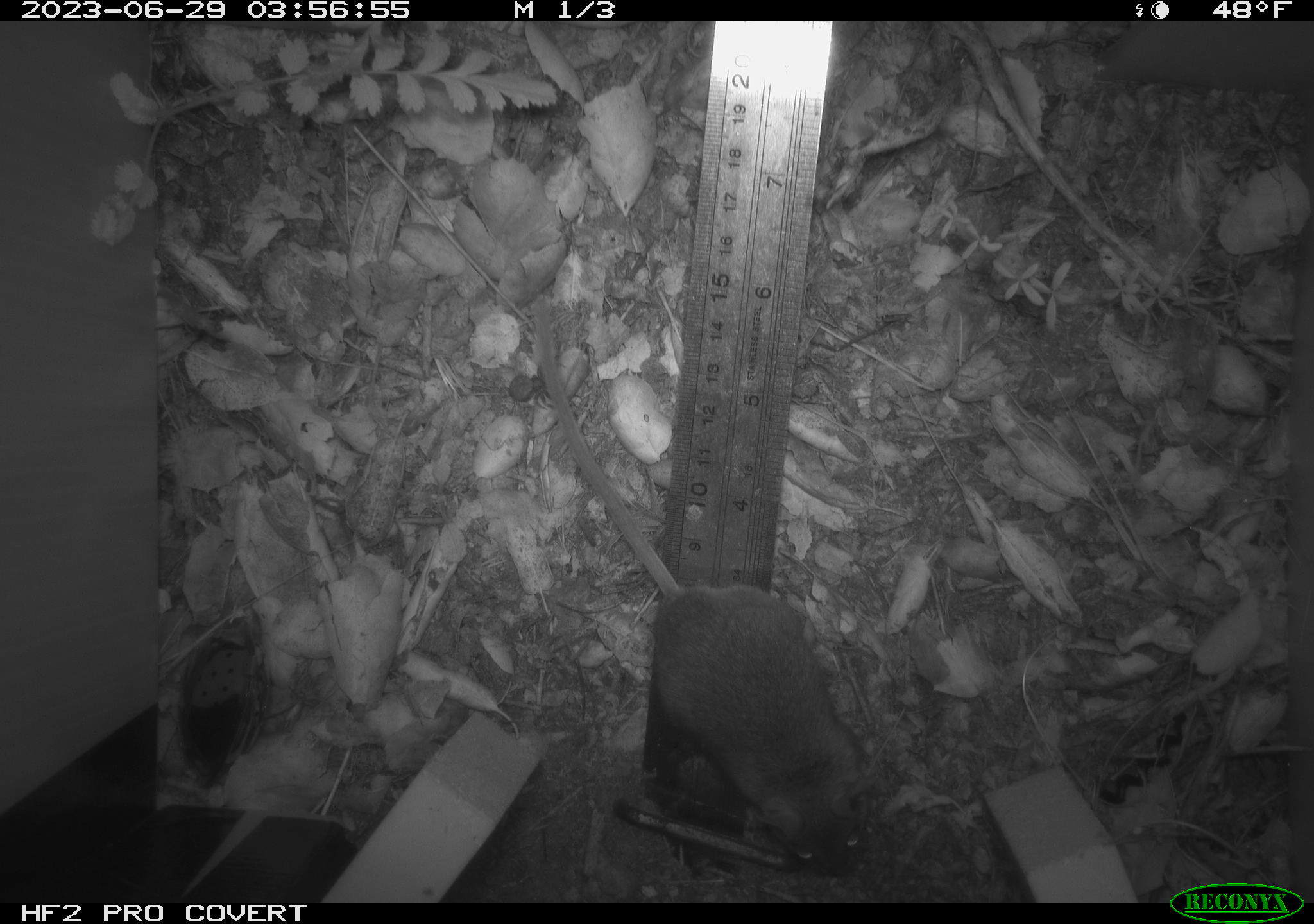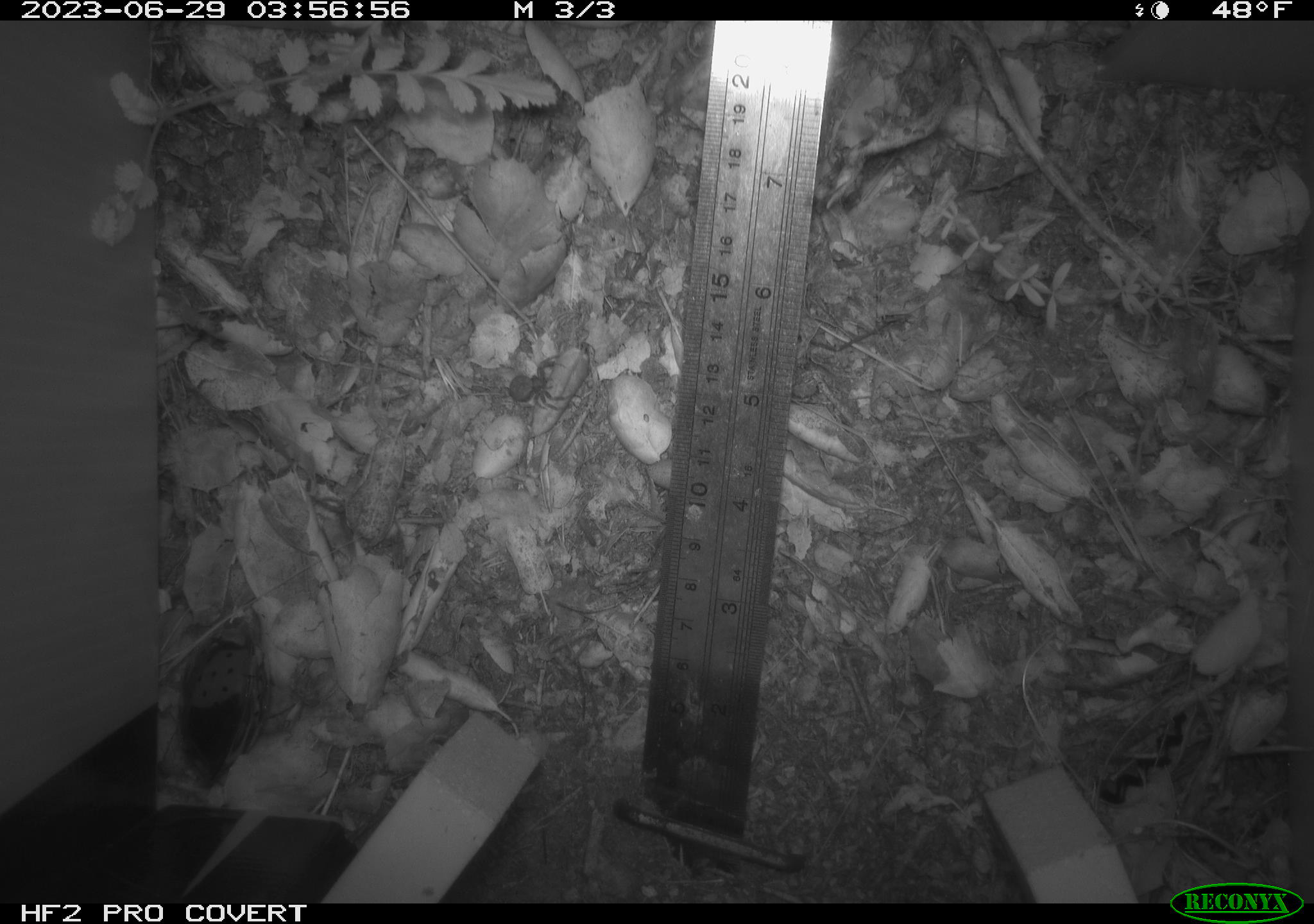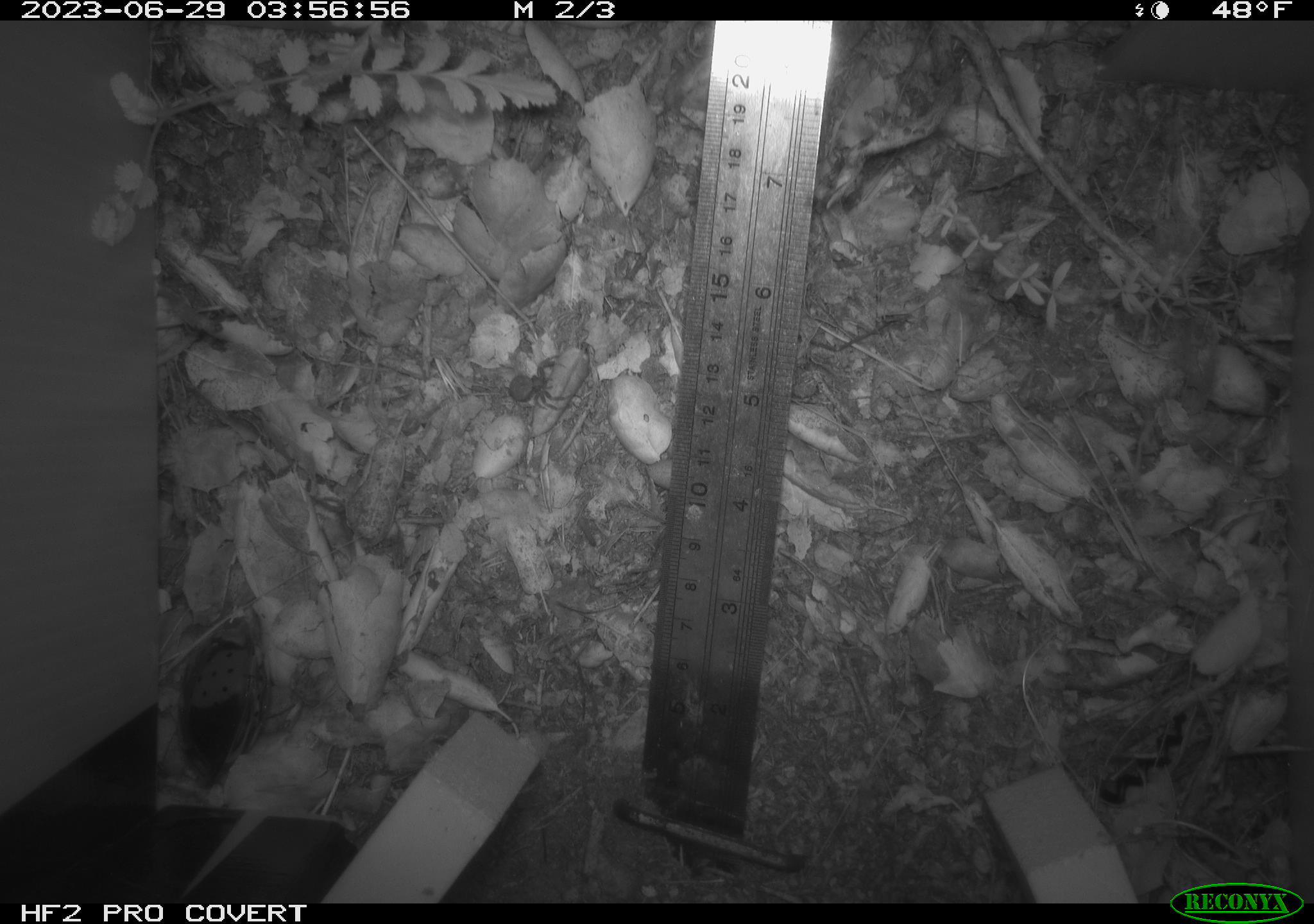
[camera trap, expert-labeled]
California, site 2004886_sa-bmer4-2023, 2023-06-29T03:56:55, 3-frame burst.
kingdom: Animalia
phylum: Chordata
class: Mammalia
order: Rodentia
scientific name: Rodentia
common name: mouse species